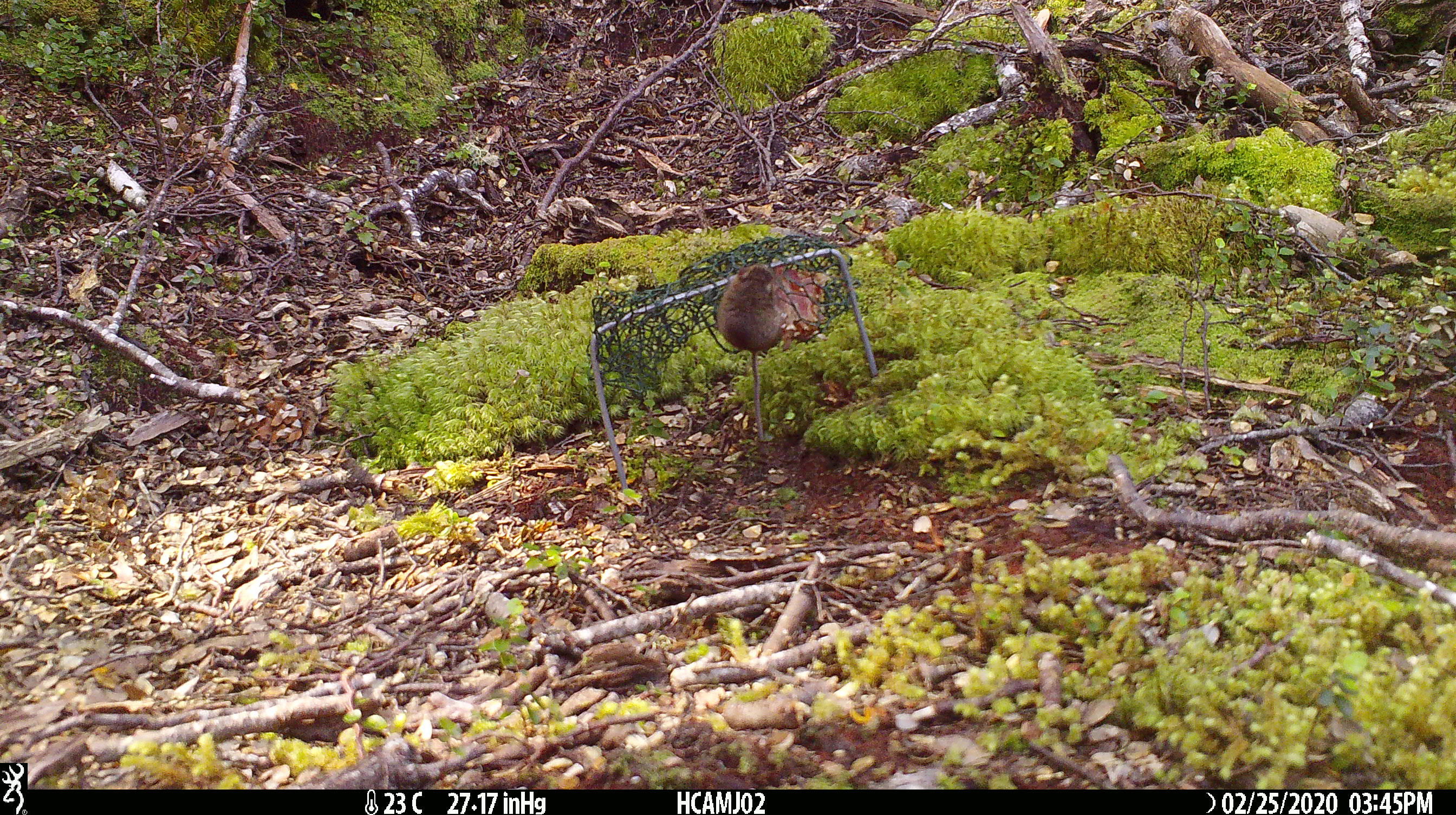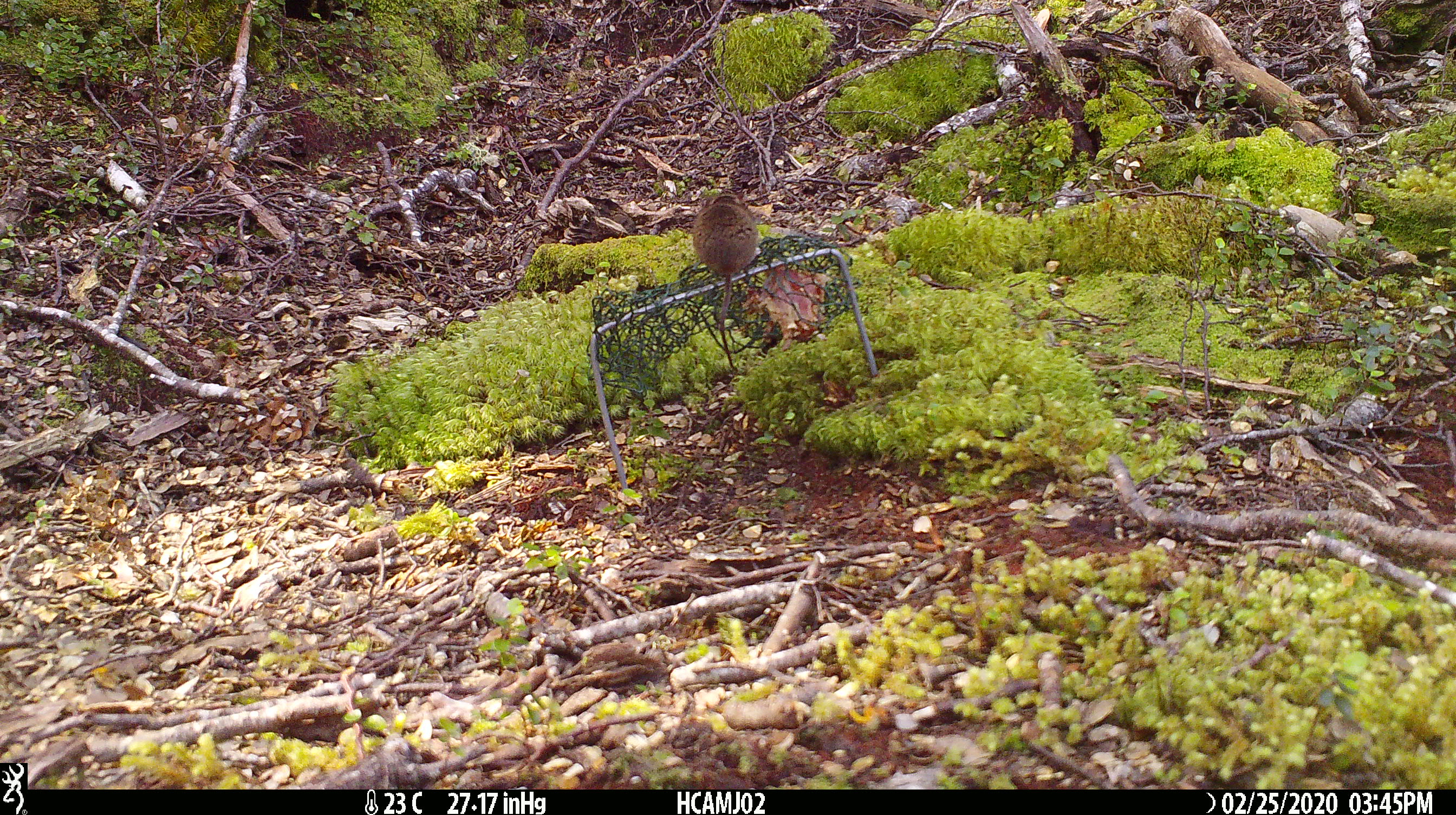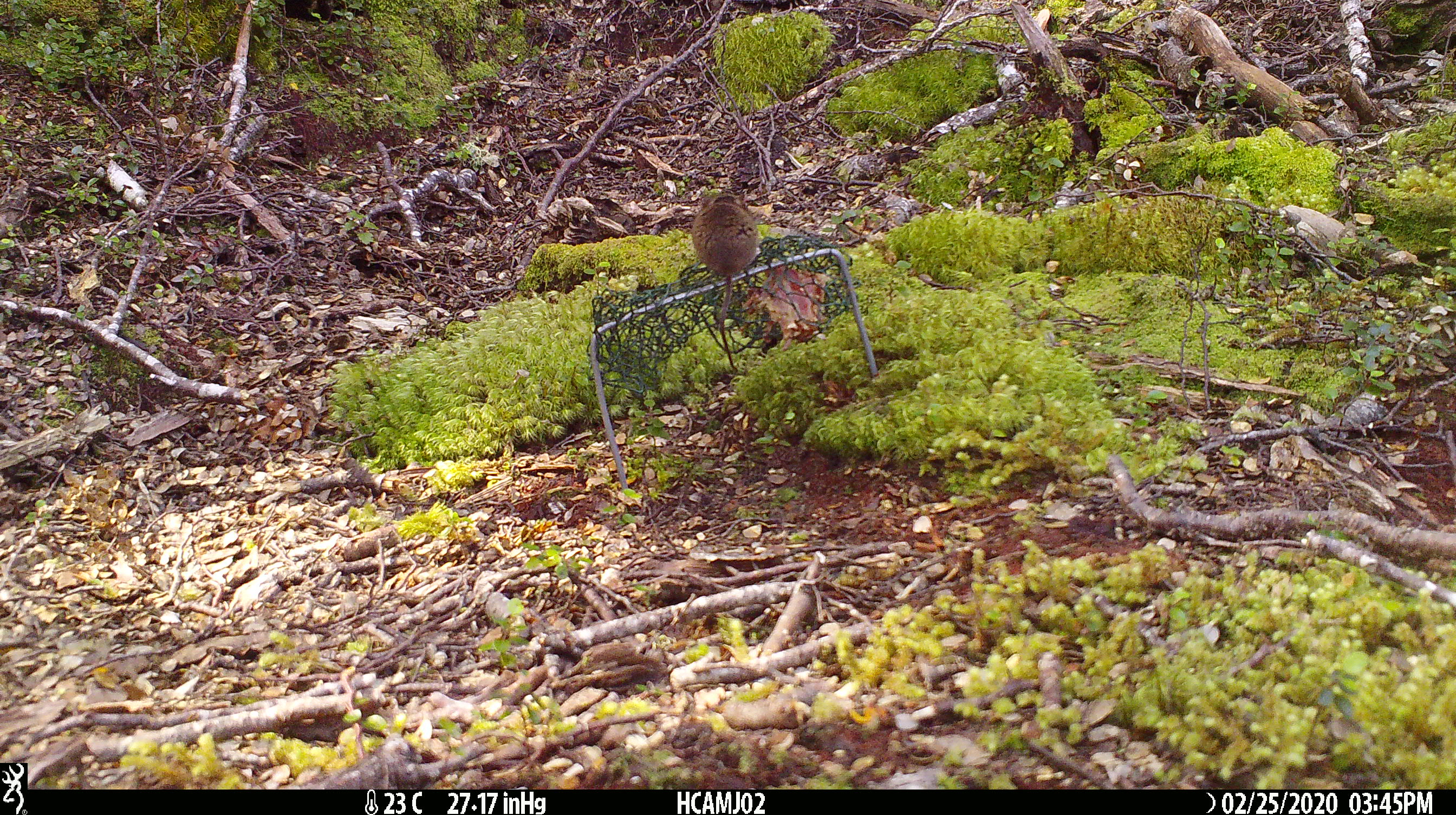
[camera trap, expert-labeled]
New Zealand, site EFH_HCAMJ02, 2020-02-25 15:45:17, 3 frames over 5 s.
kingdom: Animalia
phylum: Chordata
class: Mammalia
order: Rodentia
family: Muridae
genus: Mus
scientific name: Mus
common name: mouse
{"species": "mouse (Mus)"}